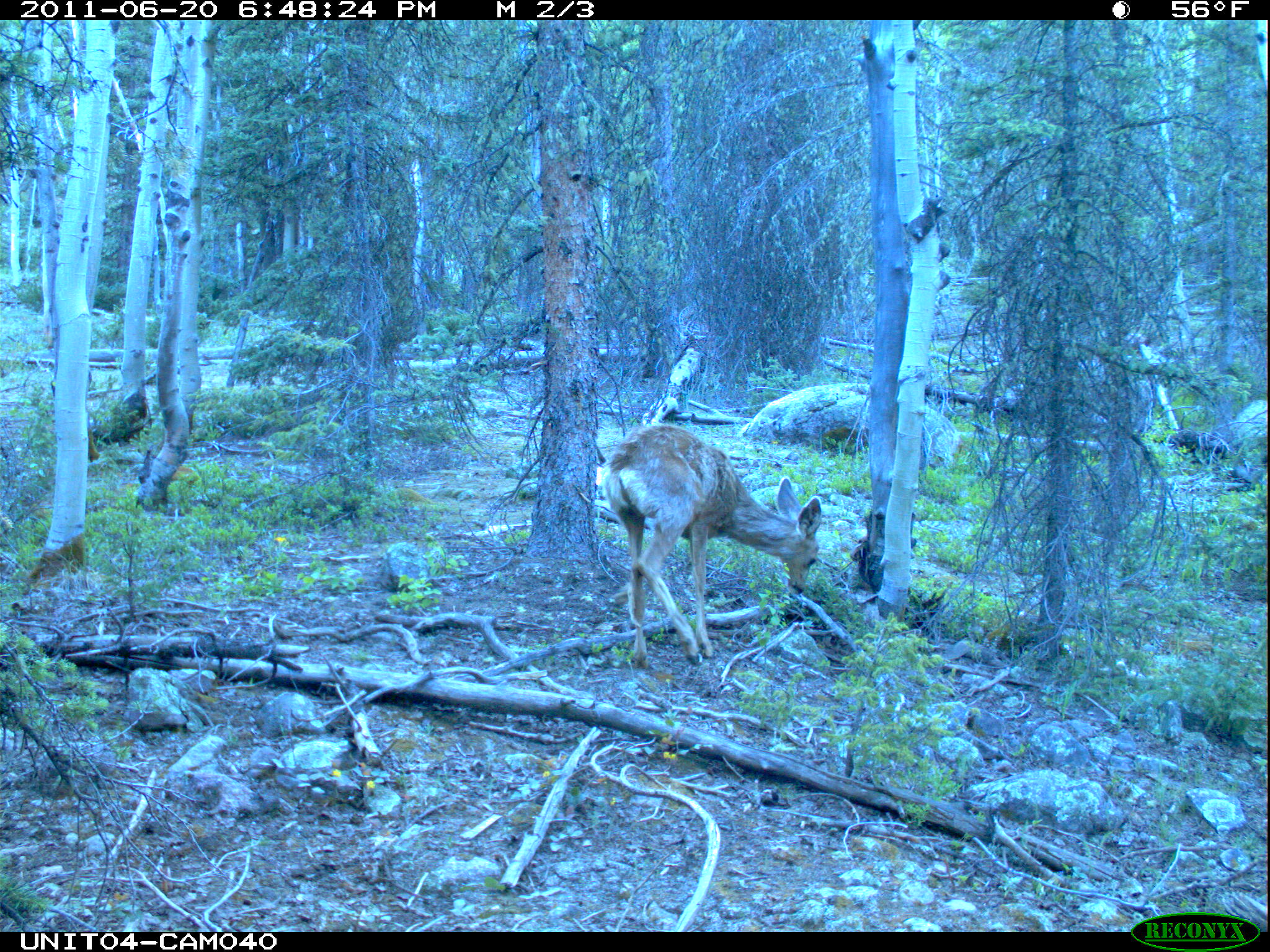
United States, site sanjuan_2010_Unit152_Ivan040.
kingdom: Animalia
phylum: Chordata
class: Mammalia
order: Artiodactyla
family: Cervidae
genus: Odocoileus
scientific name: Odocoileus hemionus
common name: mule deer